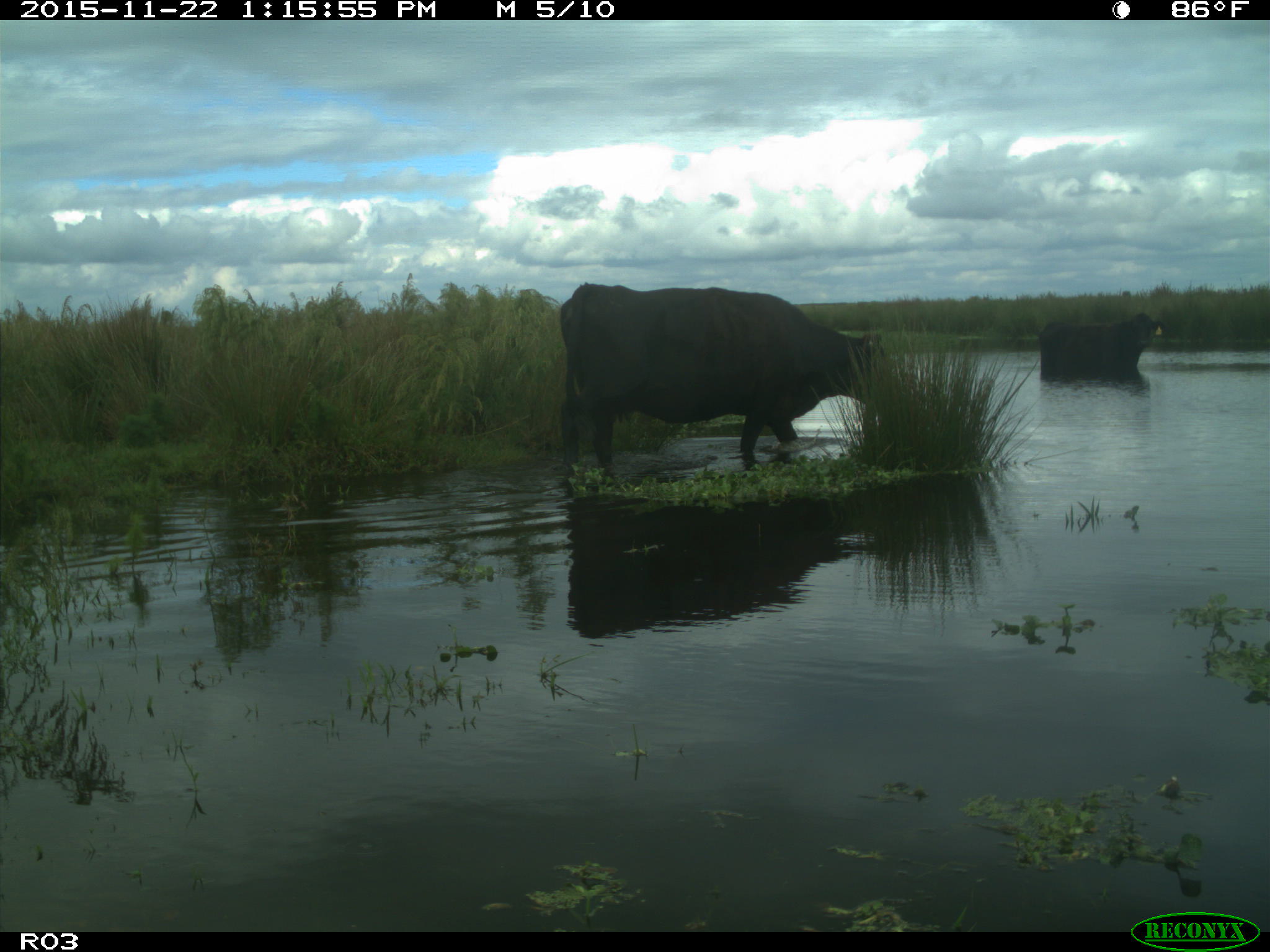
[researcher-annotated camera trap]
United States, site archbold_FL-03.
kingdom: Animalia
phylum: Chordata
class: Mammalia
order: Artiodactyla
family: Bovidae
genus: Bos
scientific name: Bos taurus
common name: domestic cow